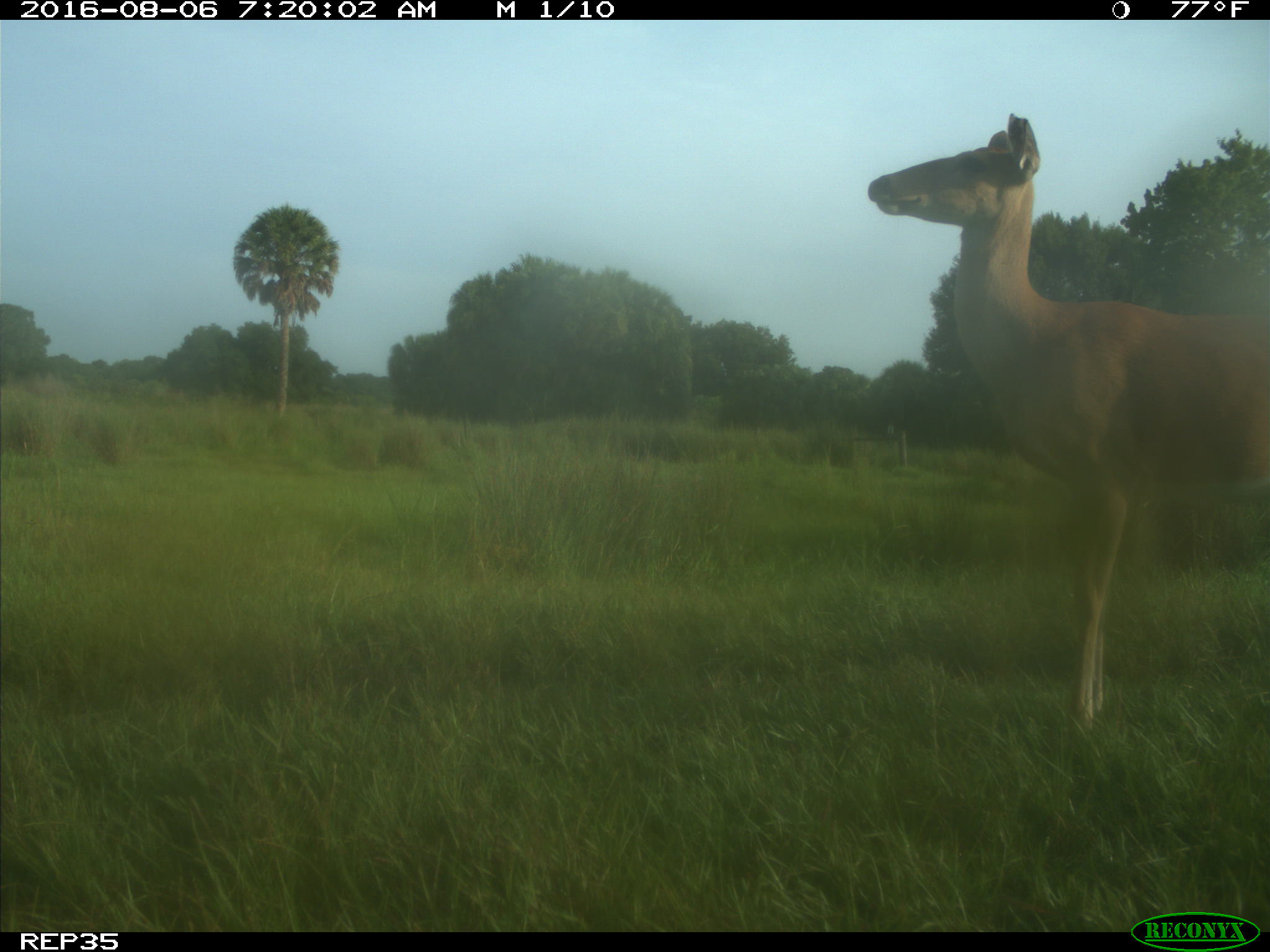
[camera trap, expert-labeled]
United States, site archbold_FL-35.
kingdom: Animalia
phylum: Chordata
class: Mammalia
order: Artiodactyla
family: Cervidae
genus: Odocoileus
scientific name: Odocoileus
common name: deer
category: unidentified deer